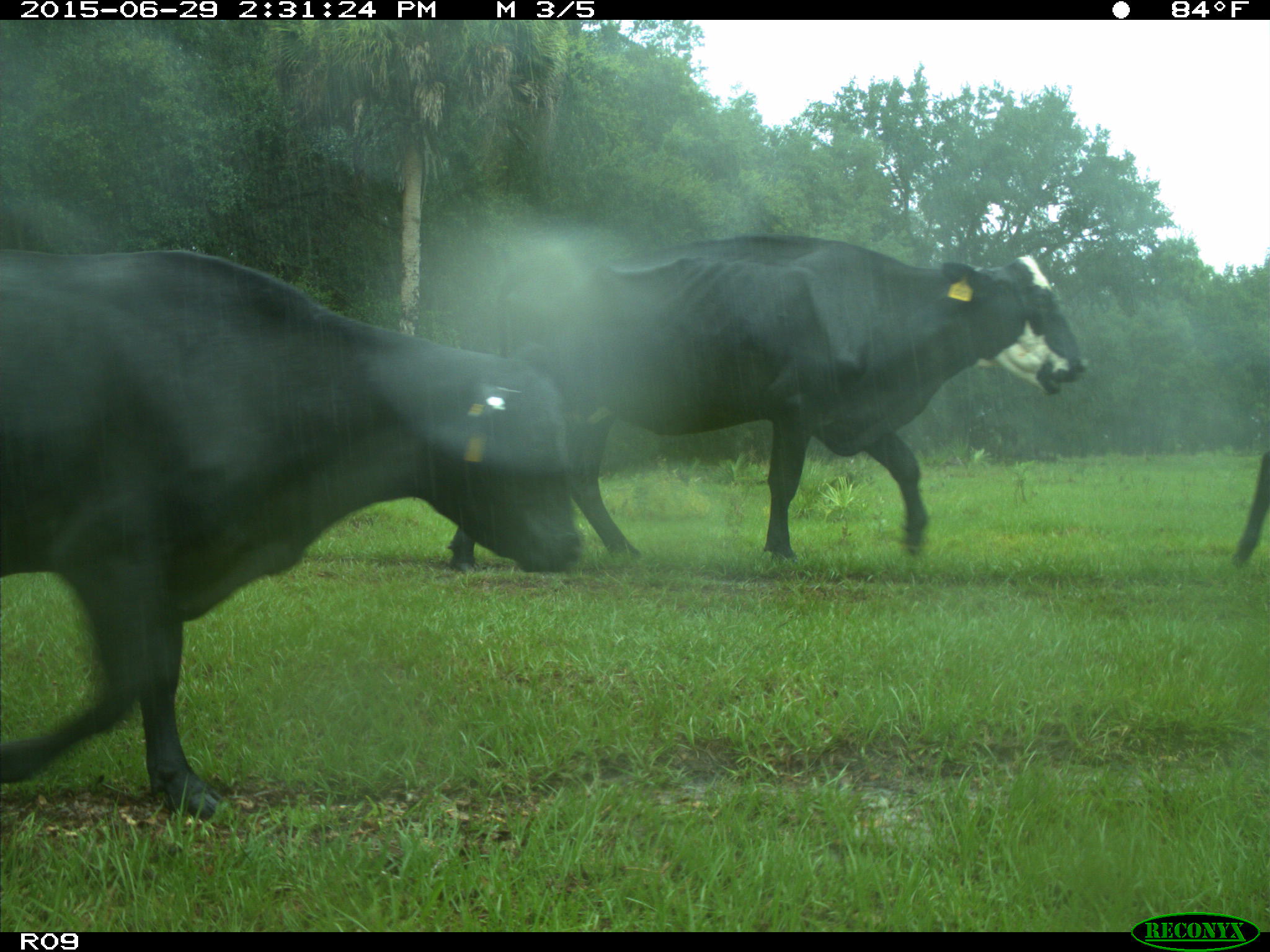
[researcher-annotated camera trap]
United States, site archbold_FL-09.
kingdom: Animalia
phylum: Chordata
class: Mammalia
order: Artiodactyla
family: Bovidae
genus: Bos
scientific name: Bos taurus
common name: domestic cow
Bos taurus (domestic cow).